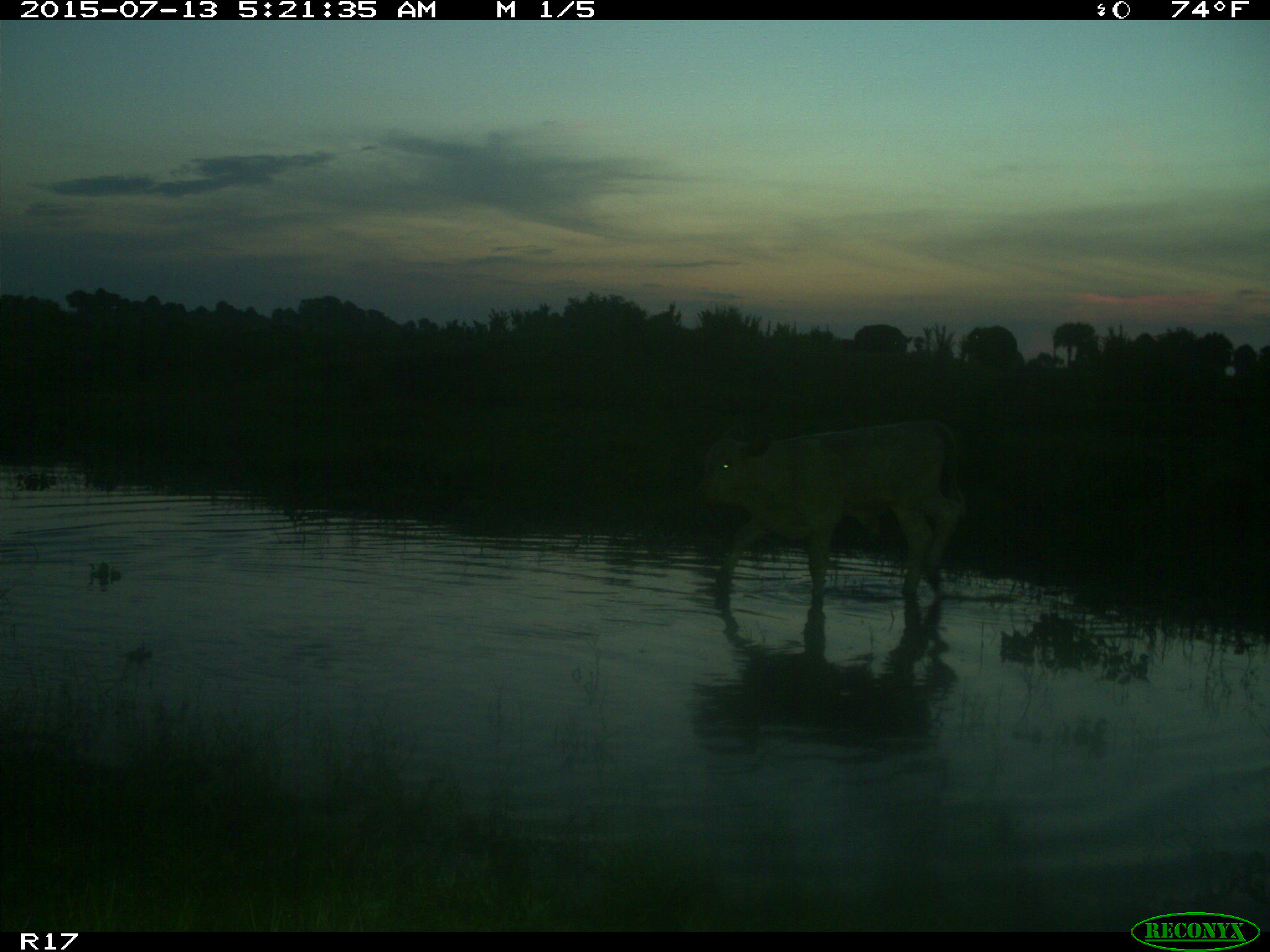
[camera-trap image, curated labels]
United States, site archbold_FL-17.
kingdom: Animalia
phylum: Chordata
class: Mammalia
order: Artiodactyla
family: Bovidae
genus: Bos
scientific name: Bos taurus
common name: domestic cow